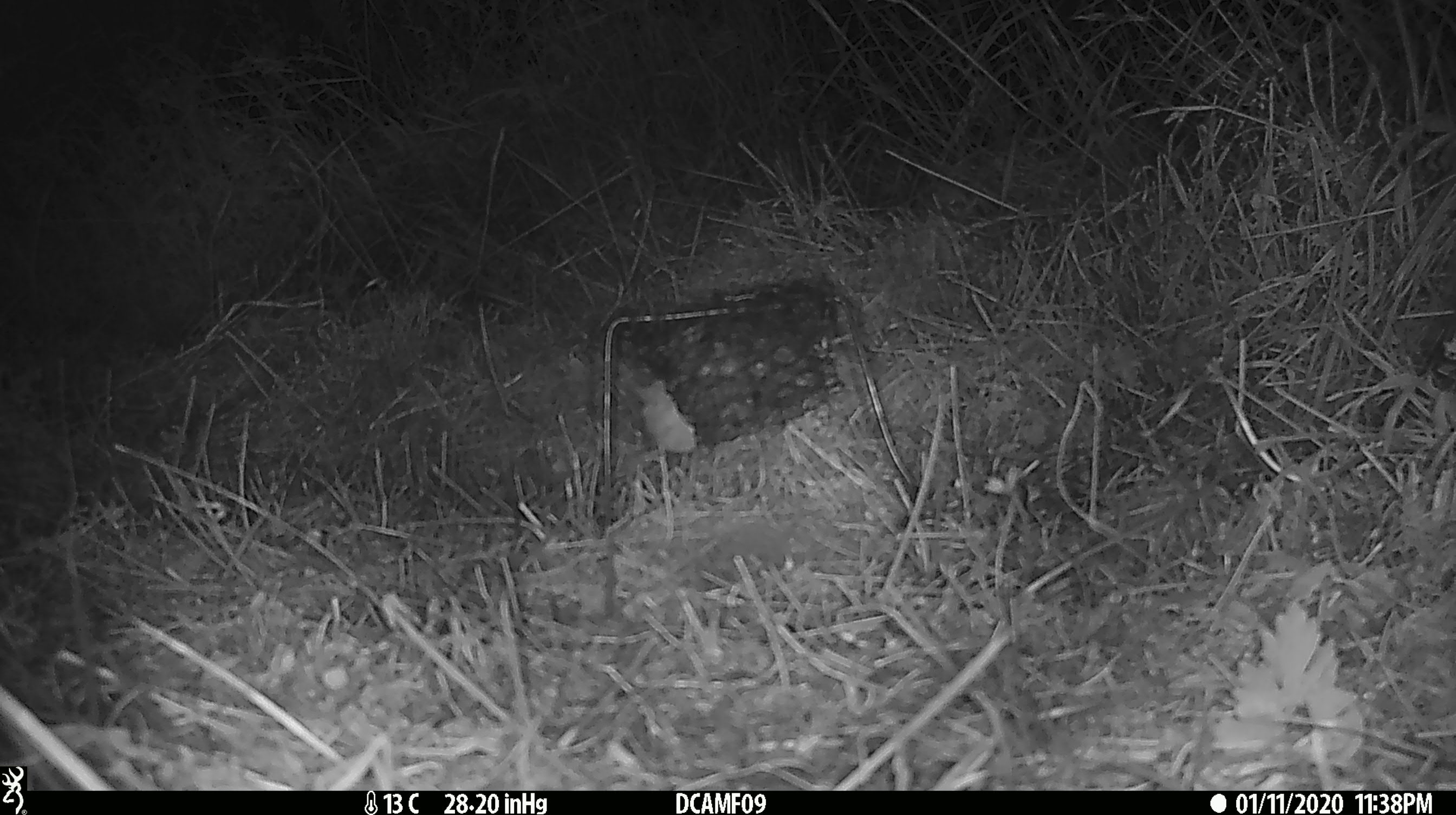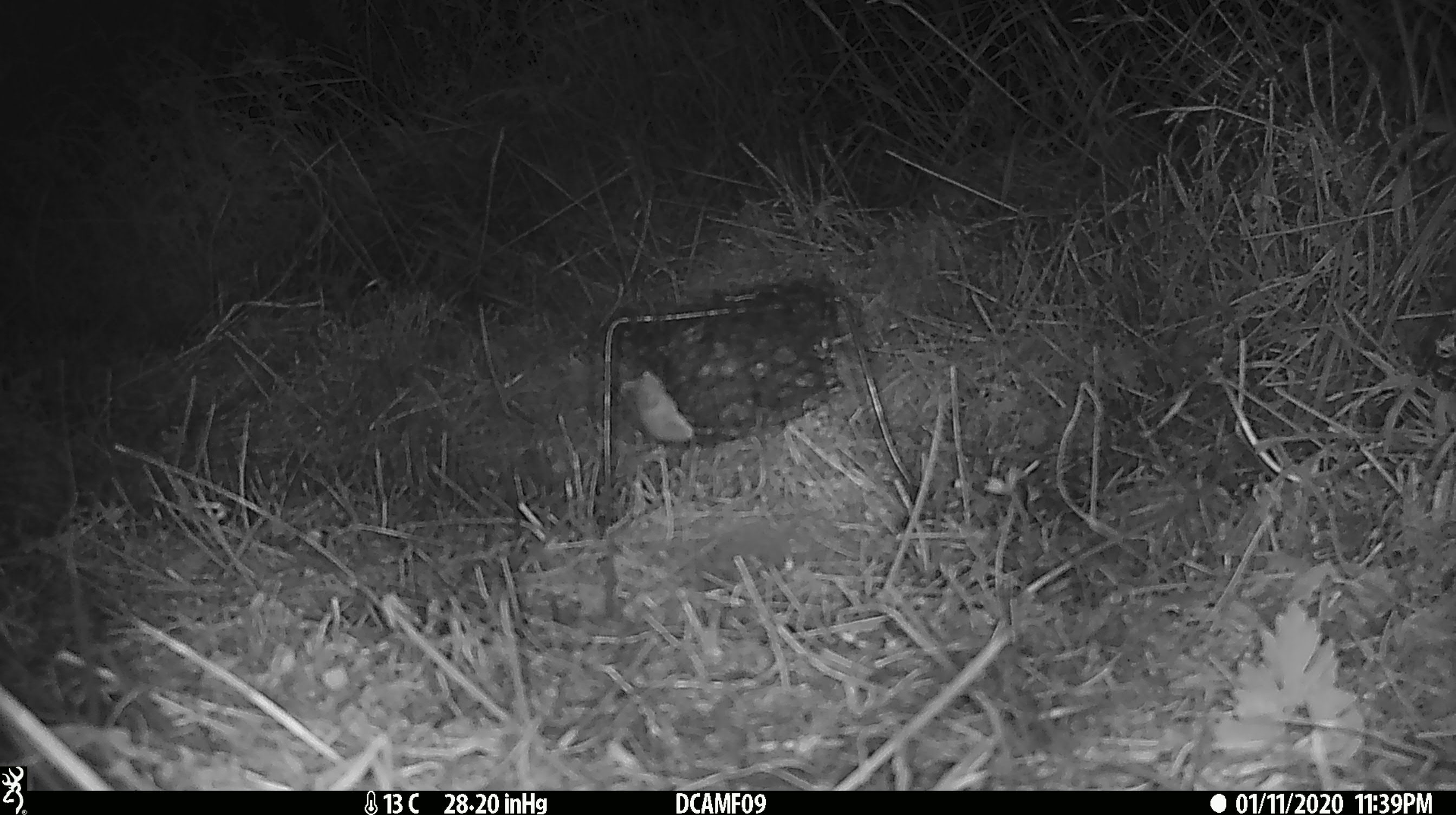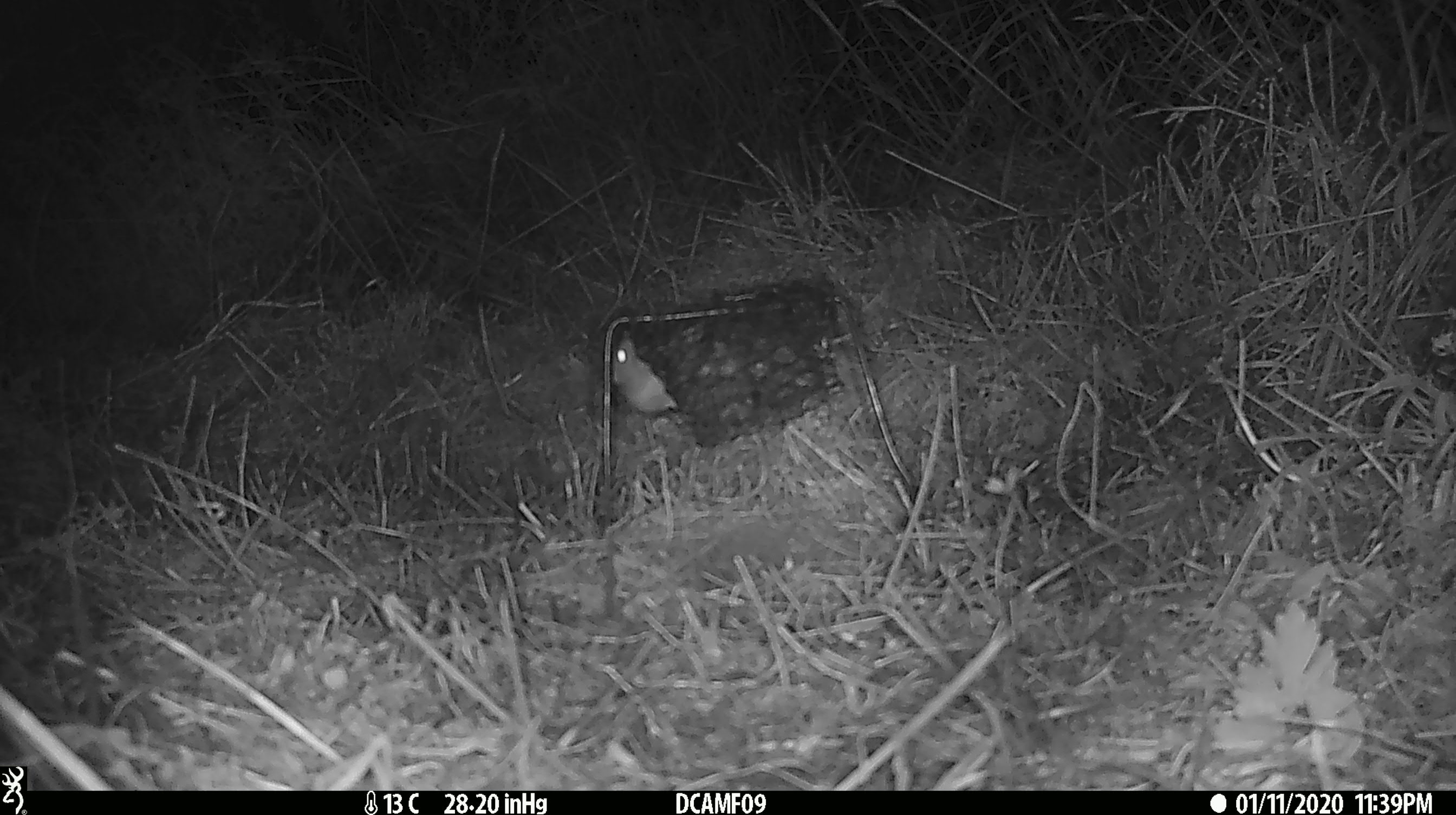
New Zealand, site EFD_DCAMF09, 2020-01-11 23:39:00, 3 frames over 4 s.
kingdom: Animalia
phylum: Chordata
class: Mammalia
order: Rodentia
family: Muridae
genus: Mus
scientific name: Mus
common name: mouse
Mouse (Mus).